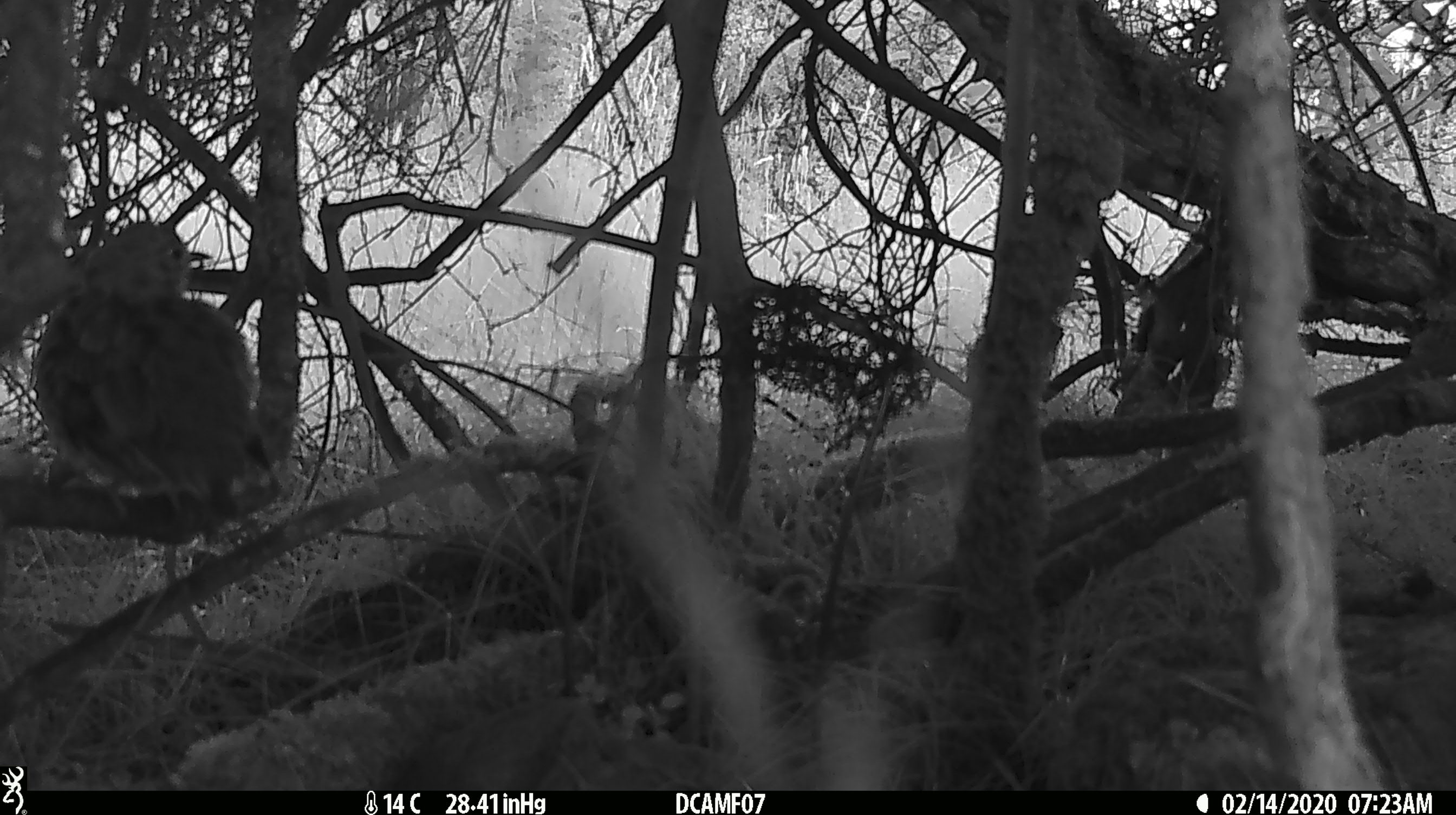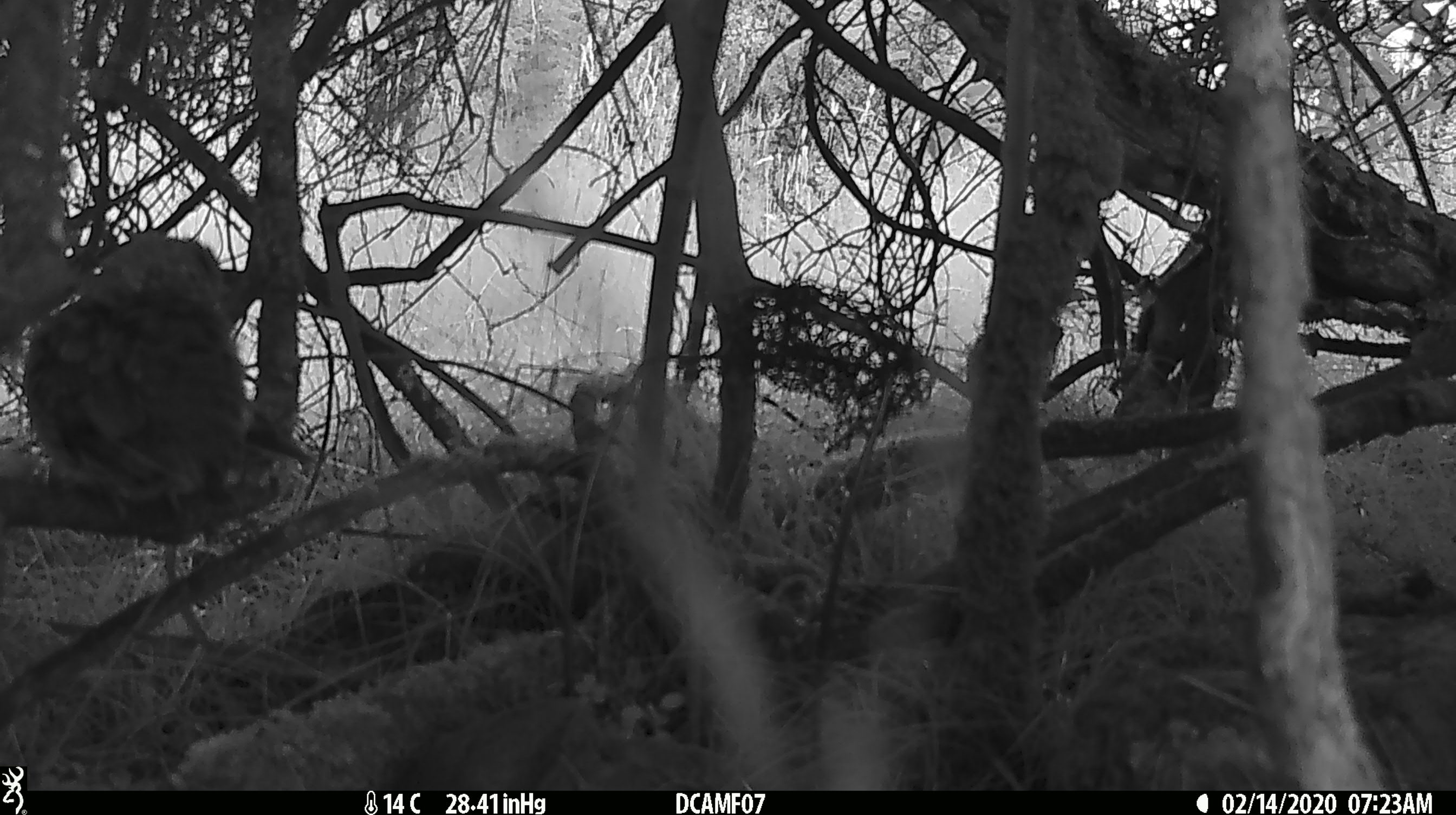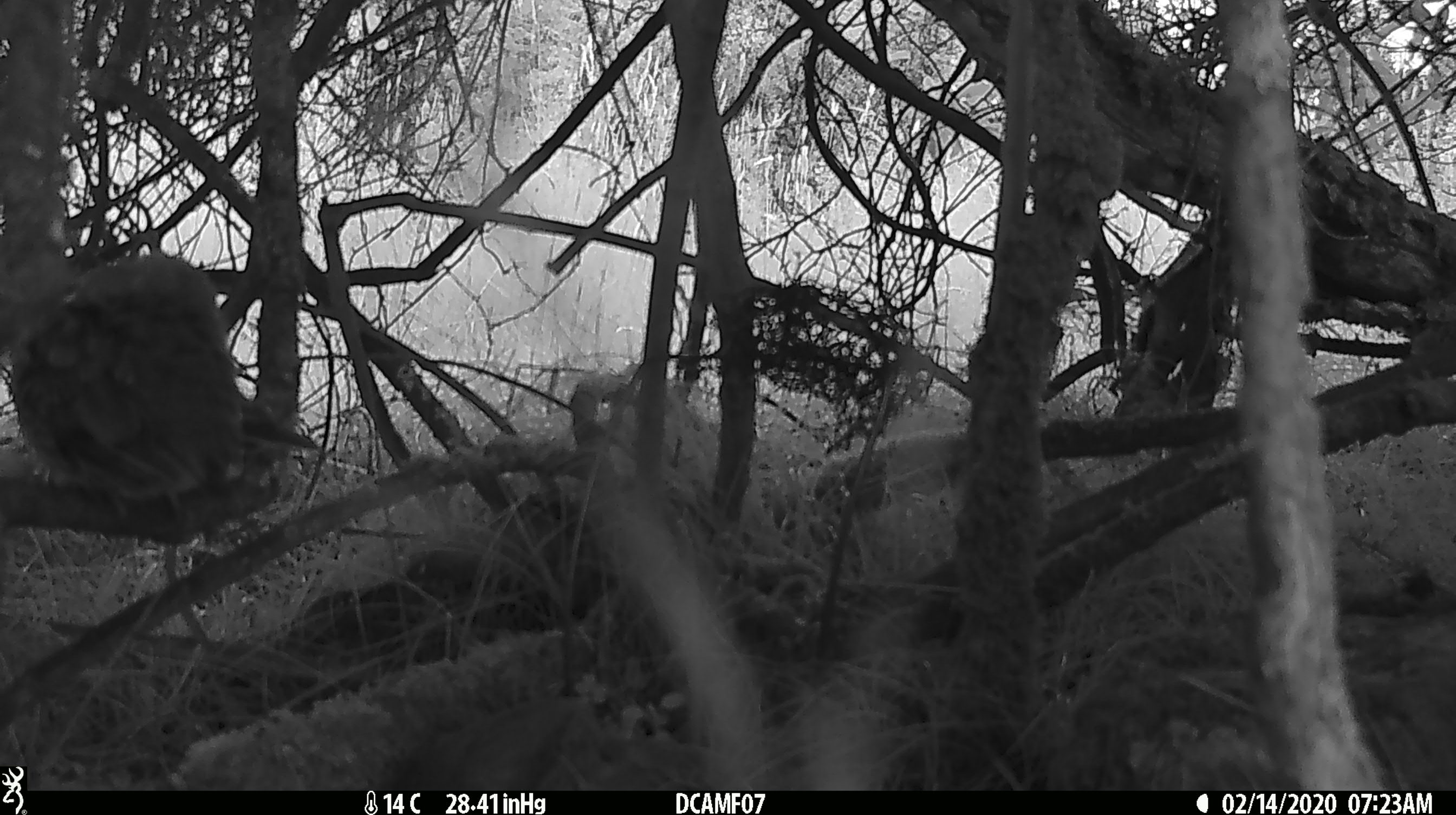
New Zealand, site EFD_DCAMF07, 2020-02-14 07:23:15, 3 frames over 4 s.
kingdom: Animalia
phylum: Chordata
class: Aves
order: Passeriformes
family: Turdidae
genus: Turdus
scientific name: Turdus philomelos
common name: song thrush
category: thrush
Thrush (song thrush) (Turdus philomelos).